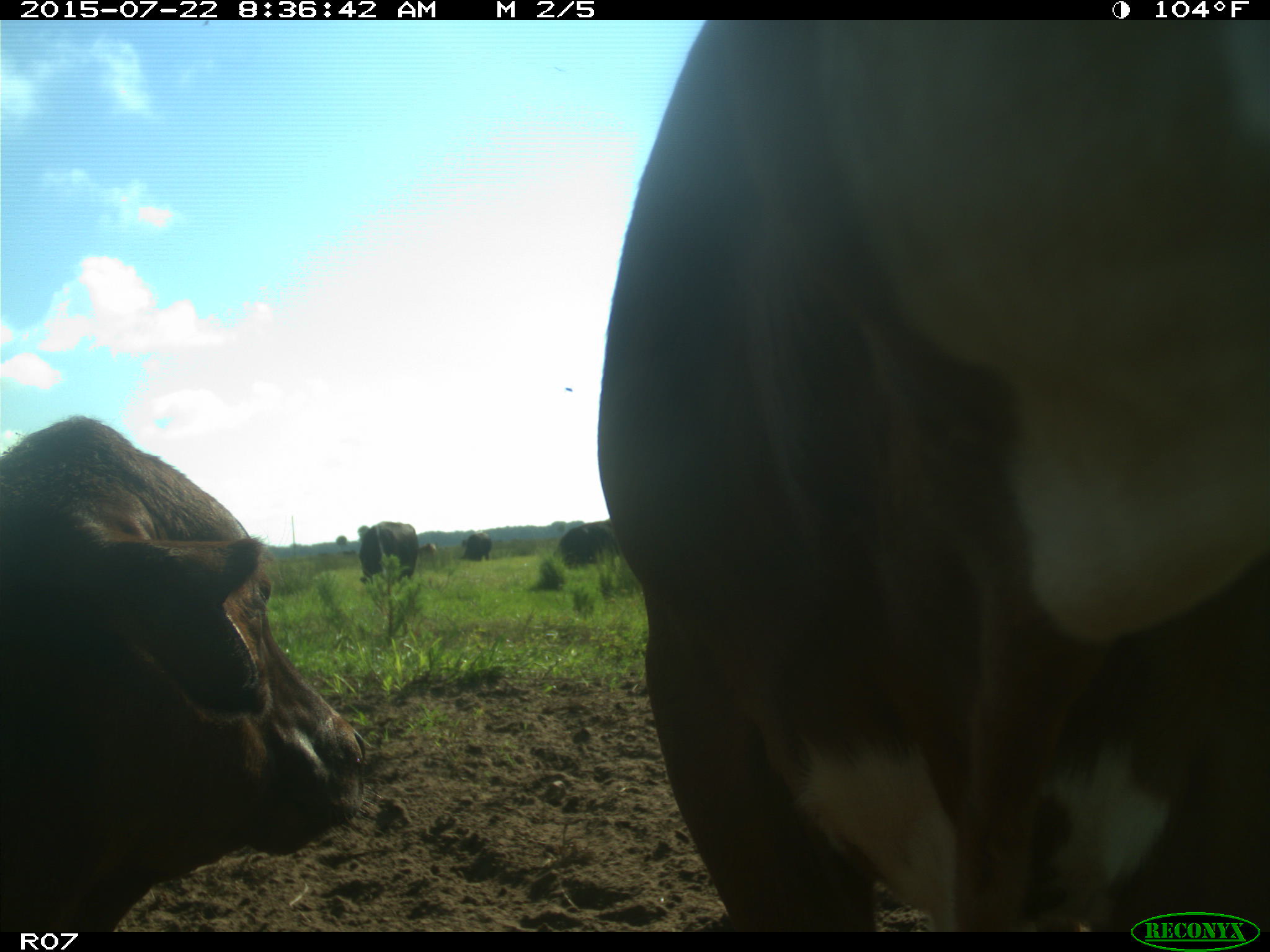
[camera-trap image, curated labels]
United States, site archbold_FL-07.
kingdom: Animalia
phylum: Chordata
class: Mammalia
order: Artiodactyla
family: Bovidae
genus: Bos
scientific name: Bos taurus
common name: domestic cow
Bos taurus (domestic cow).